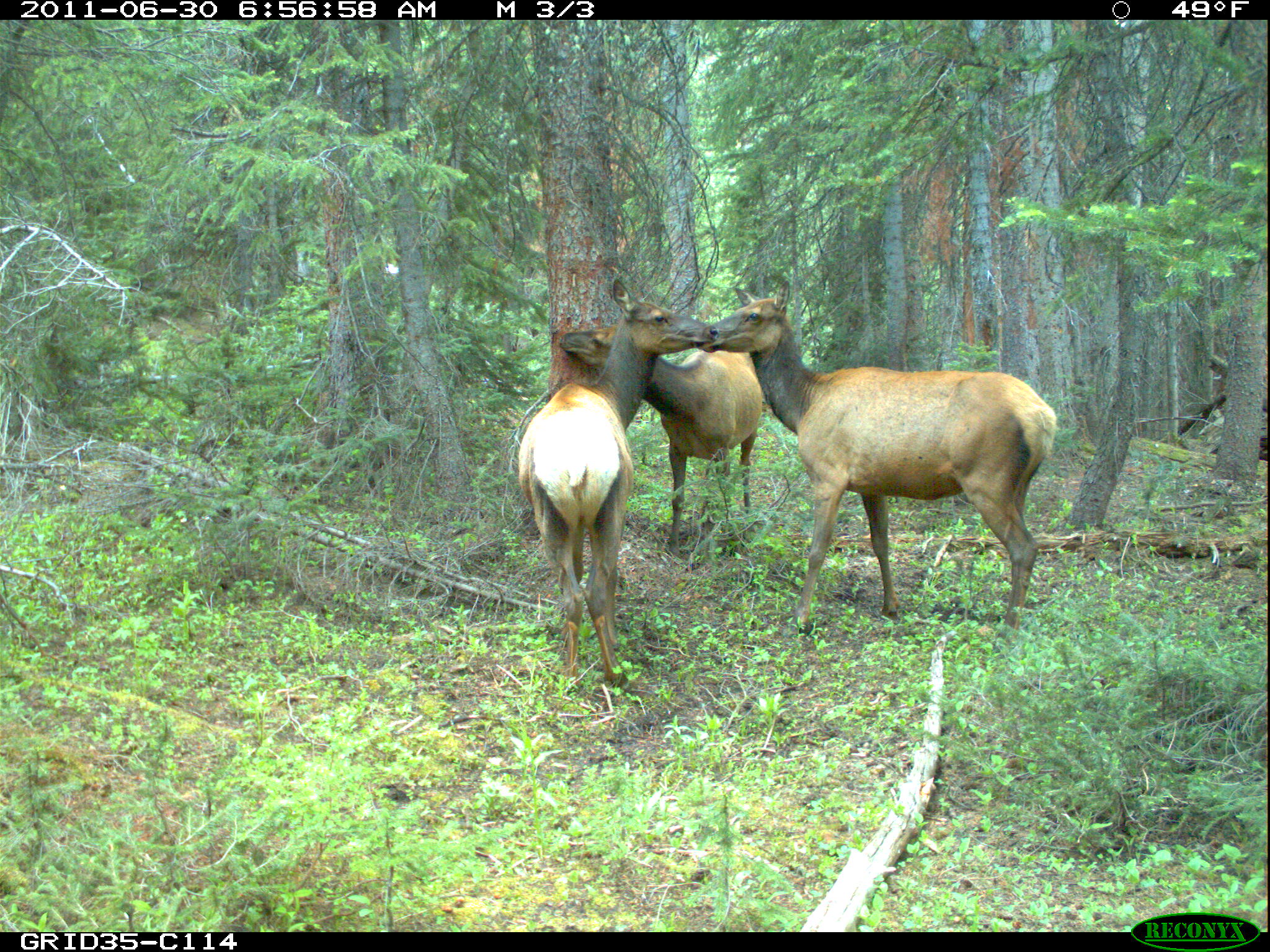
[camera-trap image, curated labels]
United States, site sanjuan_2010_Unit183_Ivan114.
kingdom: Animalia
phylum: Chordata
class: Mammalia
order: Artiodactyla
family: Cervidae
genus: Cervus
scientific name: Cervus elaphus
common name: red deer